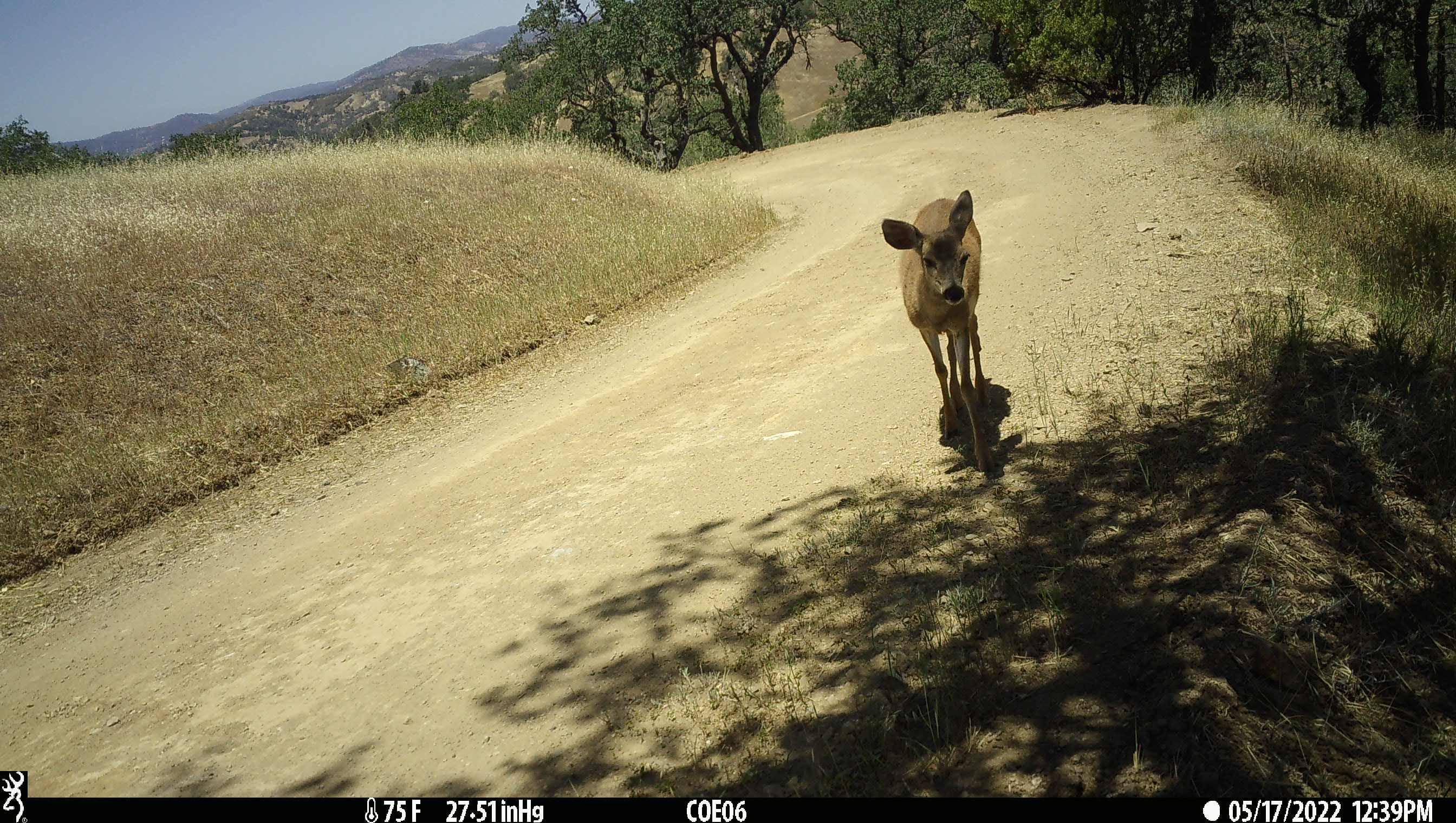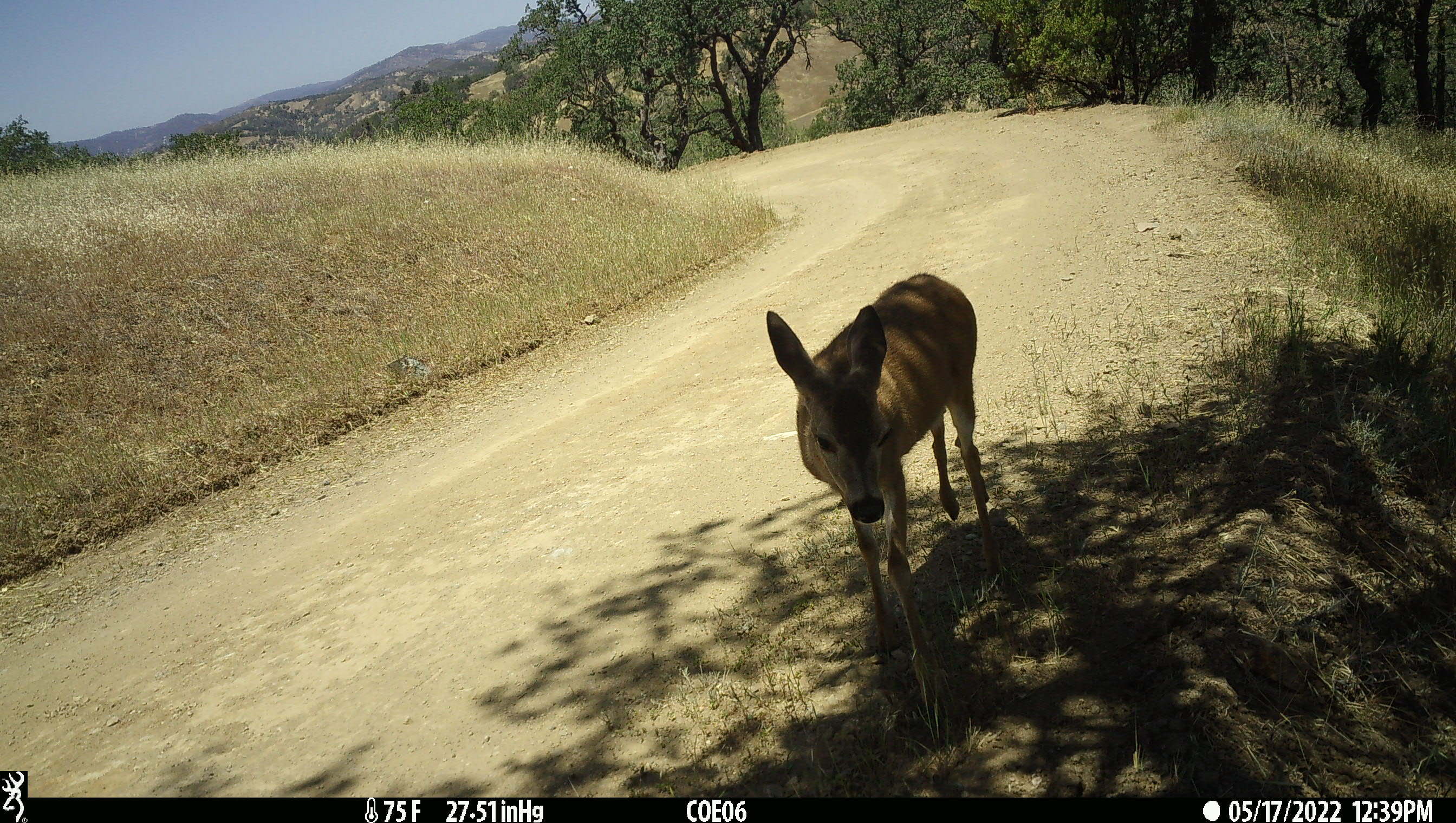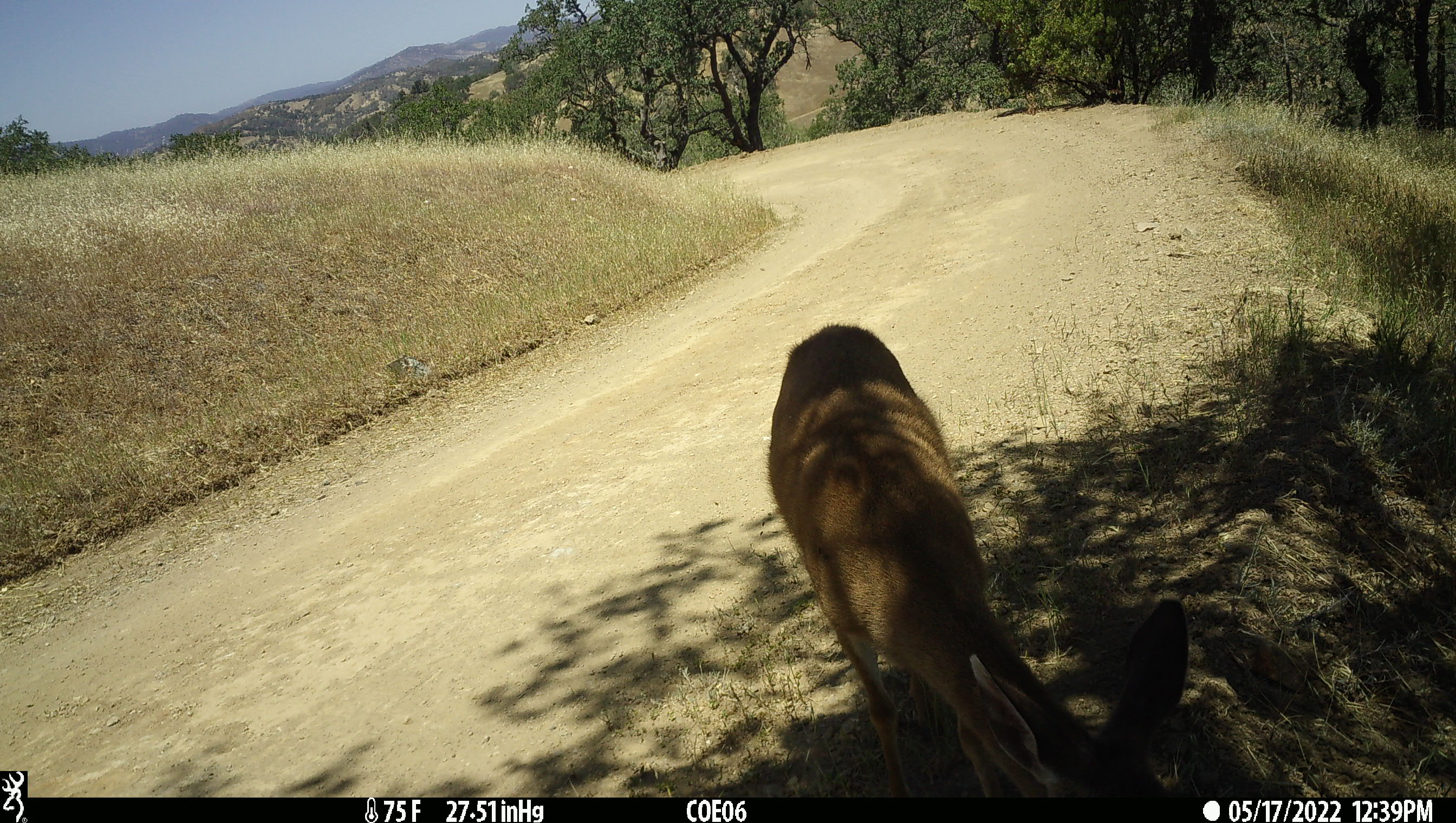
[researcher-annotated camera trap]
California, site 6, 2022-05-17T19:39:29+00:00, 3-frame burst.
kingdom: Animalia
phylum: Chordata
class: Mammalia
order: Artiodactyla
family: Cervidae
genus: Odocoileus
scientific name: Odocoileus hemionus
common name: mule deer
Mule deer (Odocoileus hemionus).